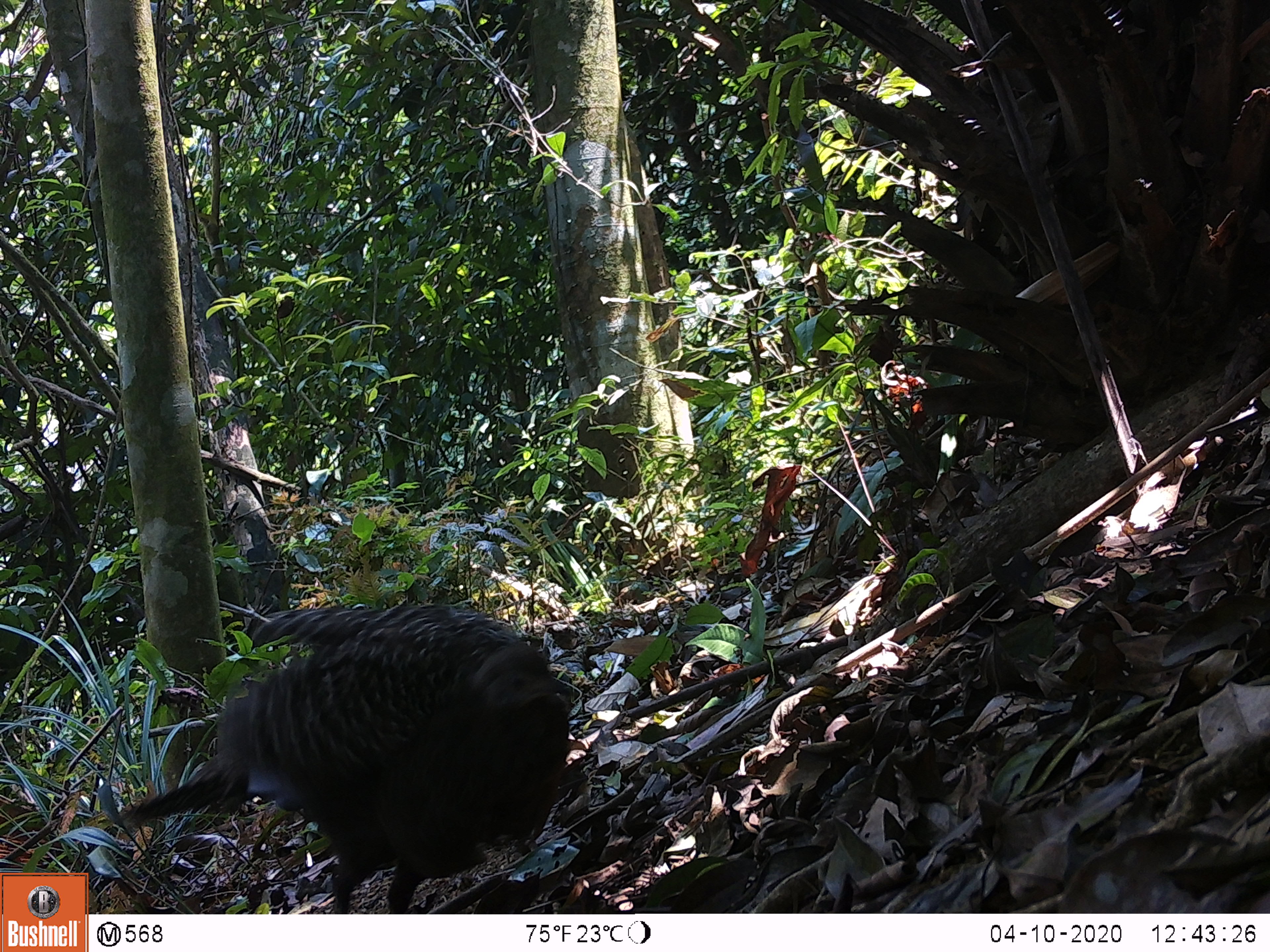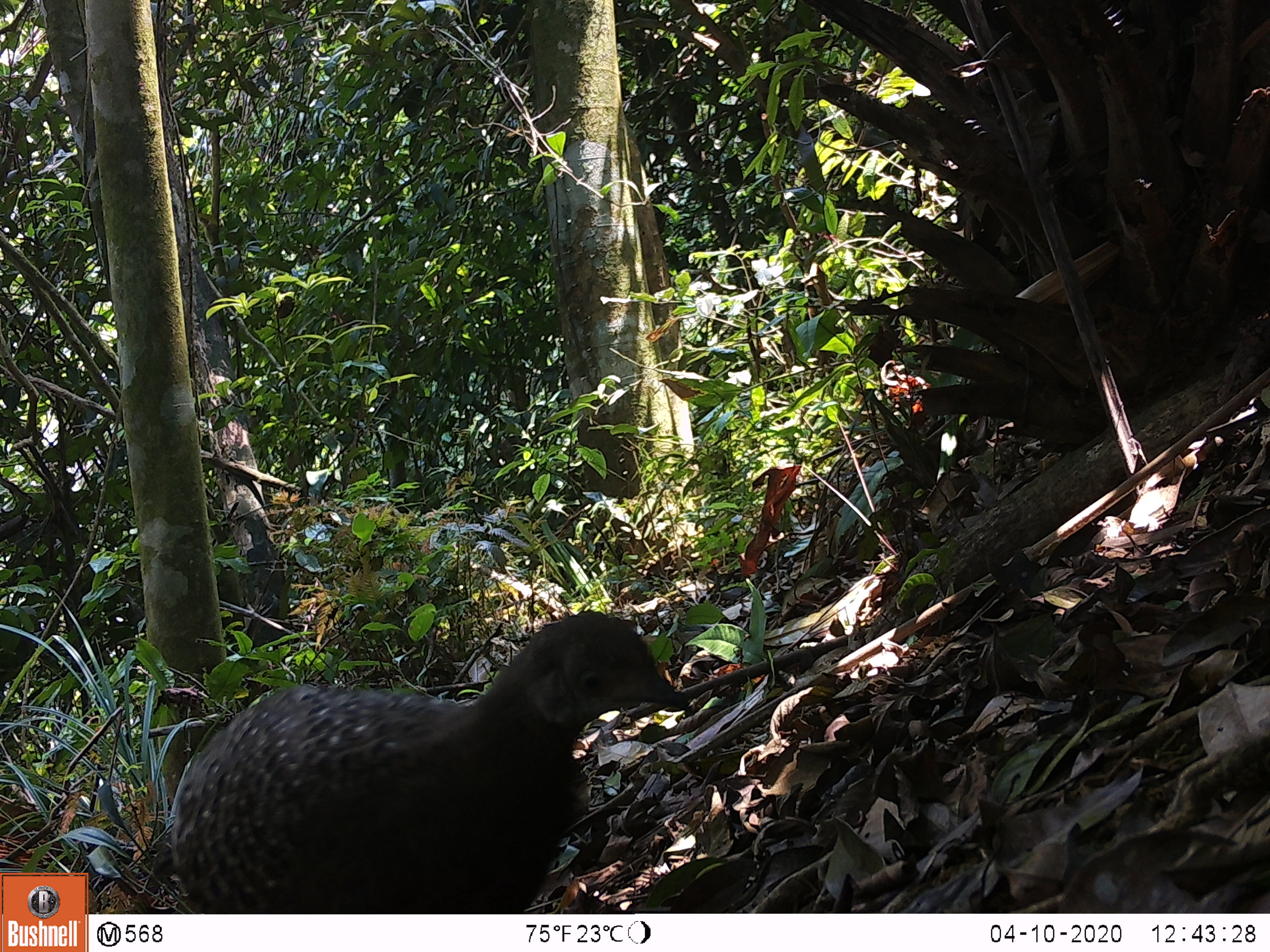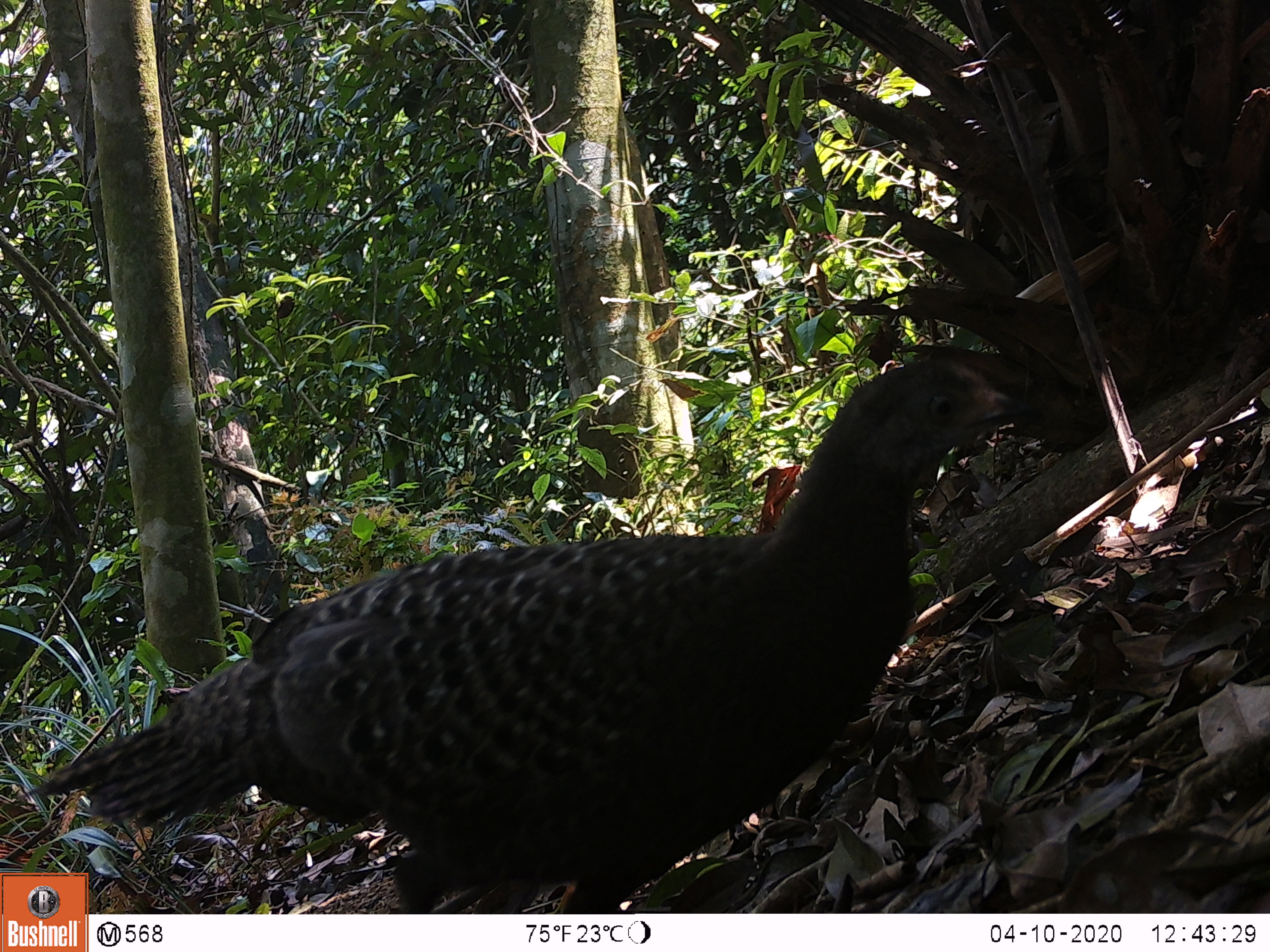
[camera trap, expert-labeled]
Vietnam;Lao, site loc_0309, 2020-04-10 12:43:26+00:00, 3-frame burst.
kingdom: Animalia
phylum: Chordata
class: Aves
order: Galliformes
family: Phasianidae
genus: Polyplectron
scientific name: Polyplectron bicalcaratum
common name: gray peacock-pheasant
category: grey peacock pheasant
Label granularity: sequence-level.